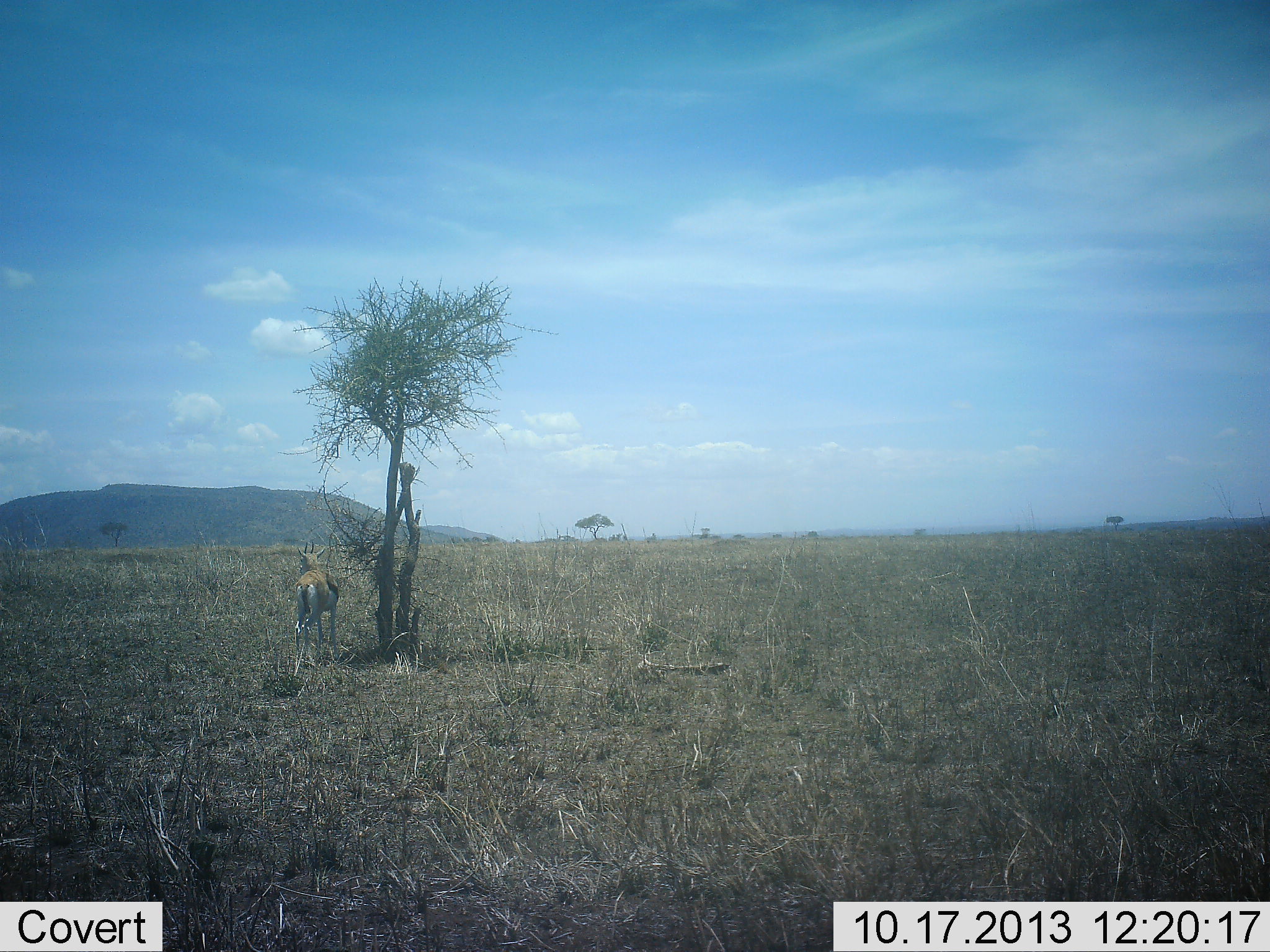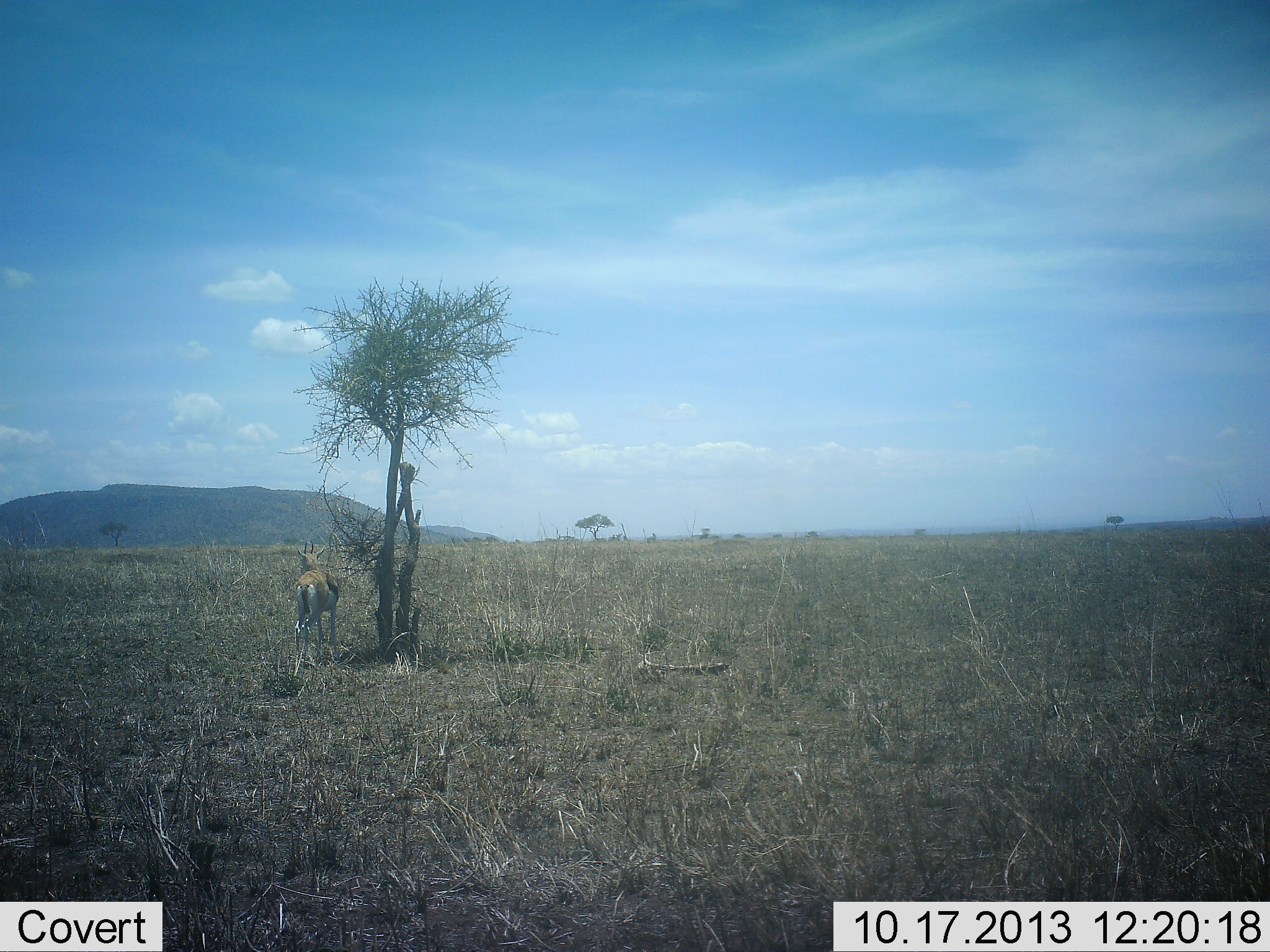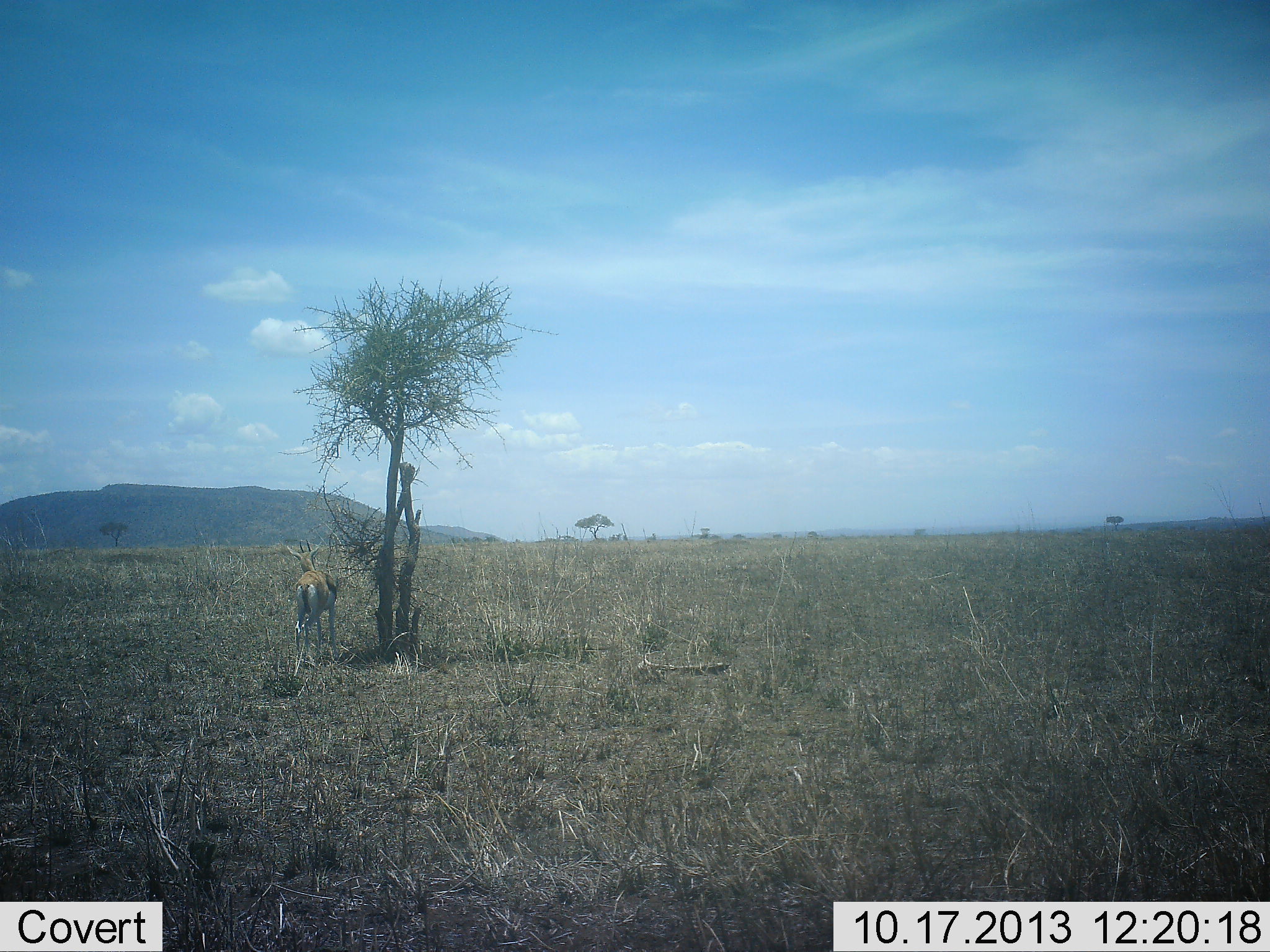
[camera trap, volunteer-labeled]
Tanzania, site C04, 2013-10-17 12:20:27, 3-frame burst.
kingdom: Animalia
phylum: Chordata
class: Mammalia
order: Artiodactyla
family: Bovidae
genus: Eudorcas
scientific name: Eudorcas thomsonii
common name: thomson's gazelle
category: gazellethomsons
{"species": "gazellethomsons (thomson's gazelle) (Eudorcas thomsonii)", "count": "1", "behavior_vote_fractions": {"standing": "98%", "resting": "2%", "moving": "2%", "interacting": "0%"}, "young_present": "2%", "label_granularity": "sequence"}